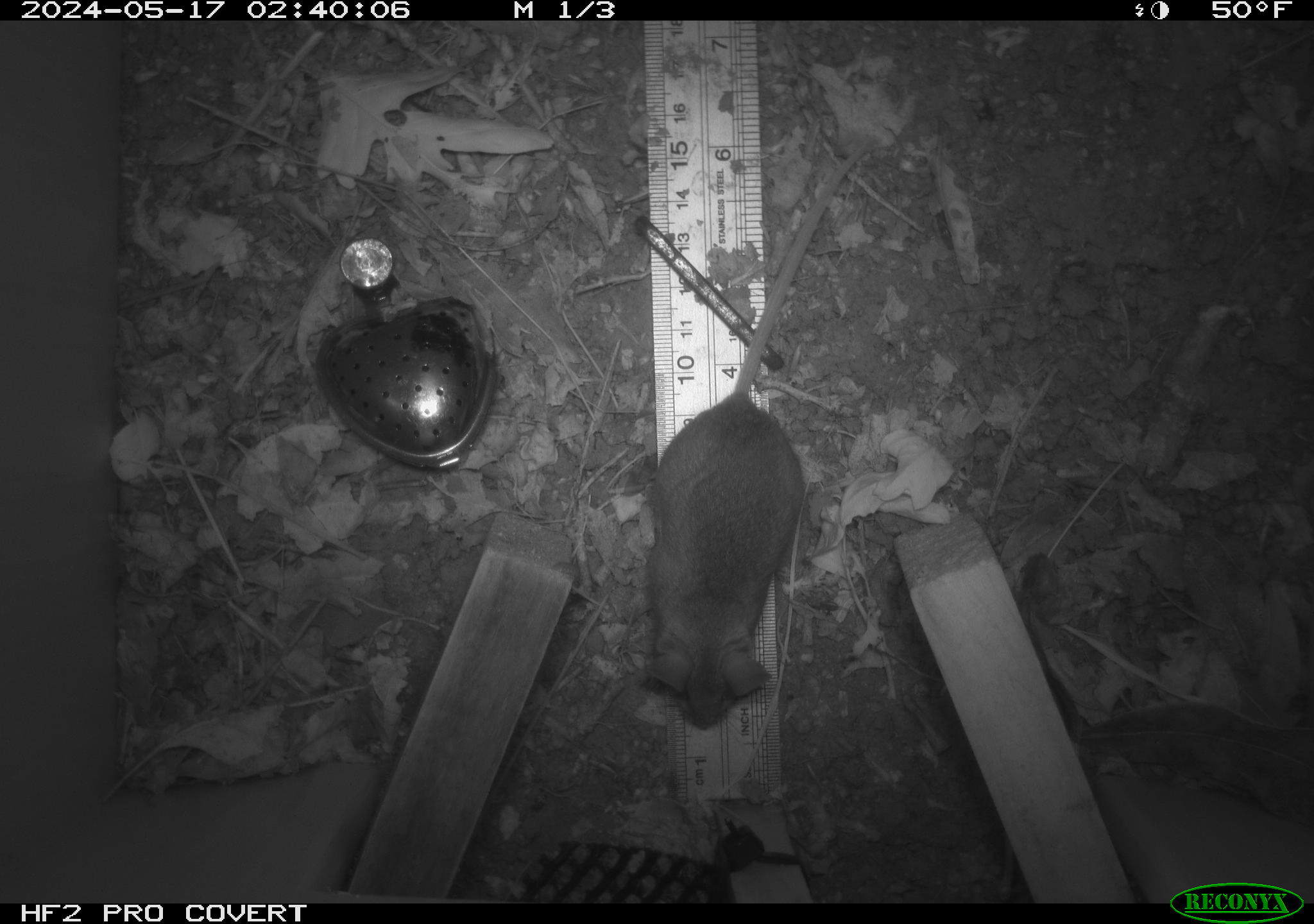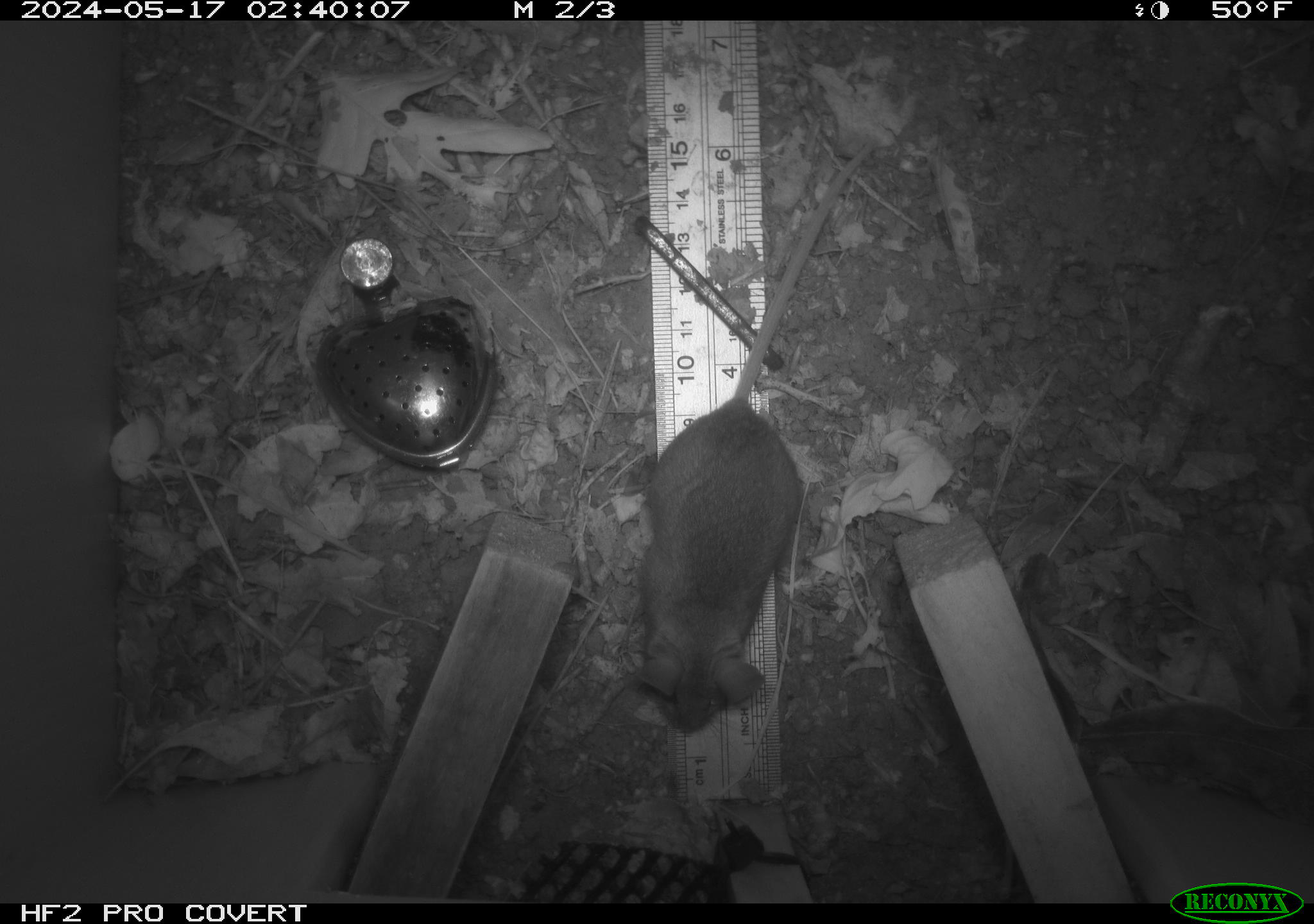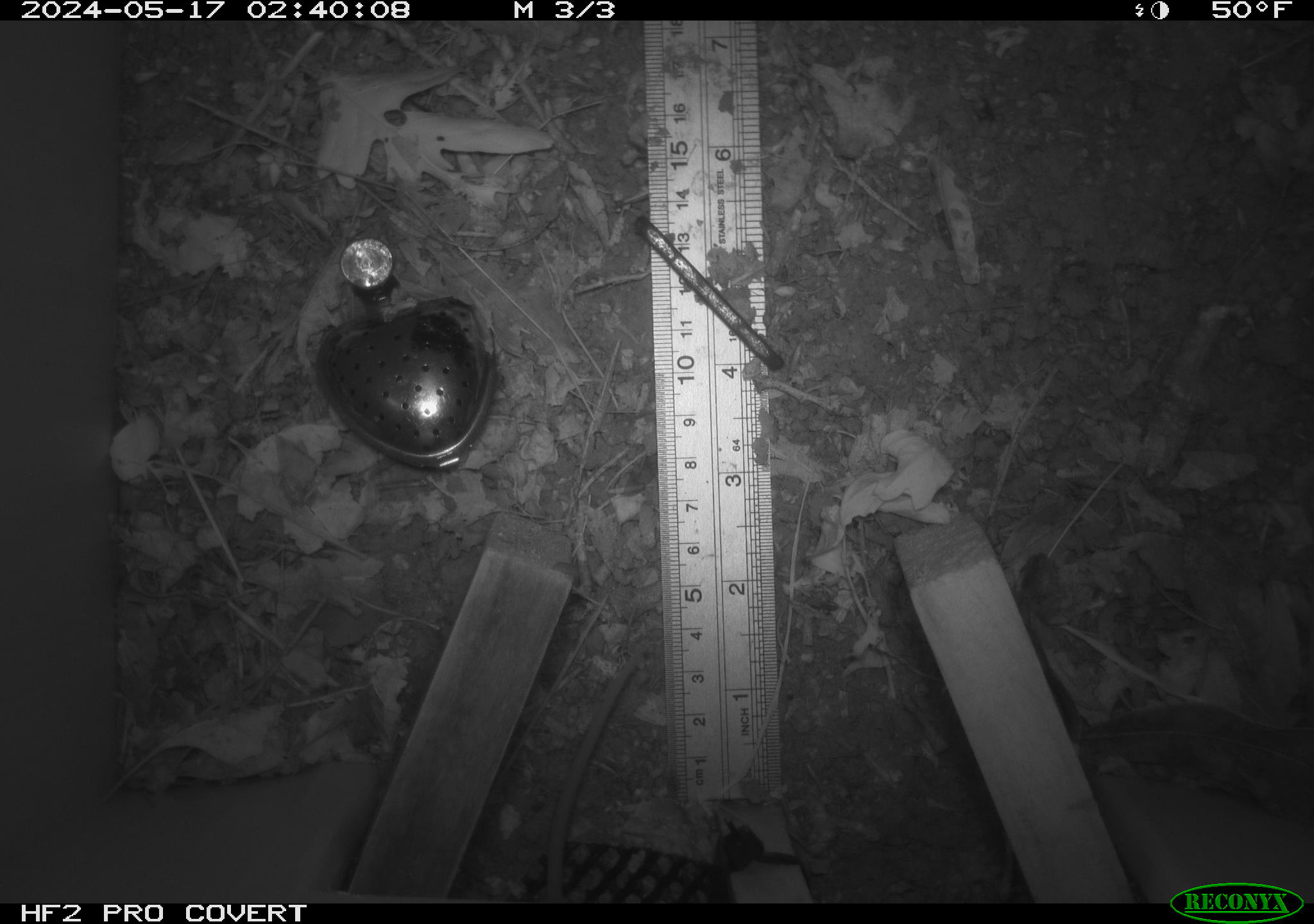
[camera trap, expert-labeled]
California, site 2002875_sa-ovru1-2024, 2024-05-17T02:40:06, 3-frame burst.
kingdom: Animalia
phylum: Chordata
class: Mammalia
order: Rodentia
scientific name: Rodentia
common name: rodent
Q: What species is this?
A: Rodent (Rodentia).